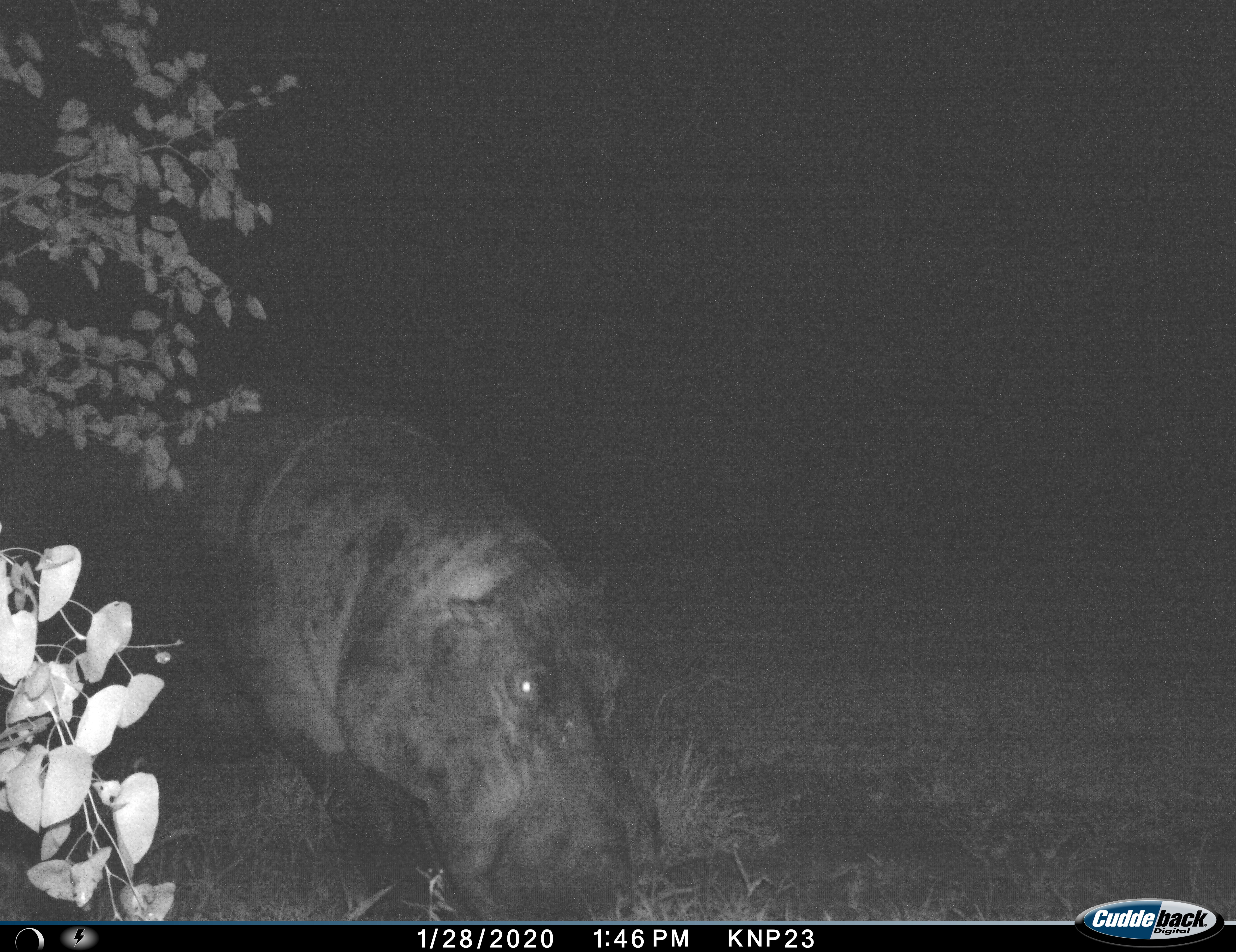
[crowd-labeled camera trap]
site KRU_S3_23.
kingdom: Animalia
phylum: Chordata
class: Mammalia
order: Artiodactyla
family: Hippopotamidae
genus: Hippopotamus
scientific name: Hippopotamus amphibius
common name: hippopotamus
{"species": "hippopotamus (Hippopotamus amphibius)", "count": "1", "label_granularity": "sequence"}